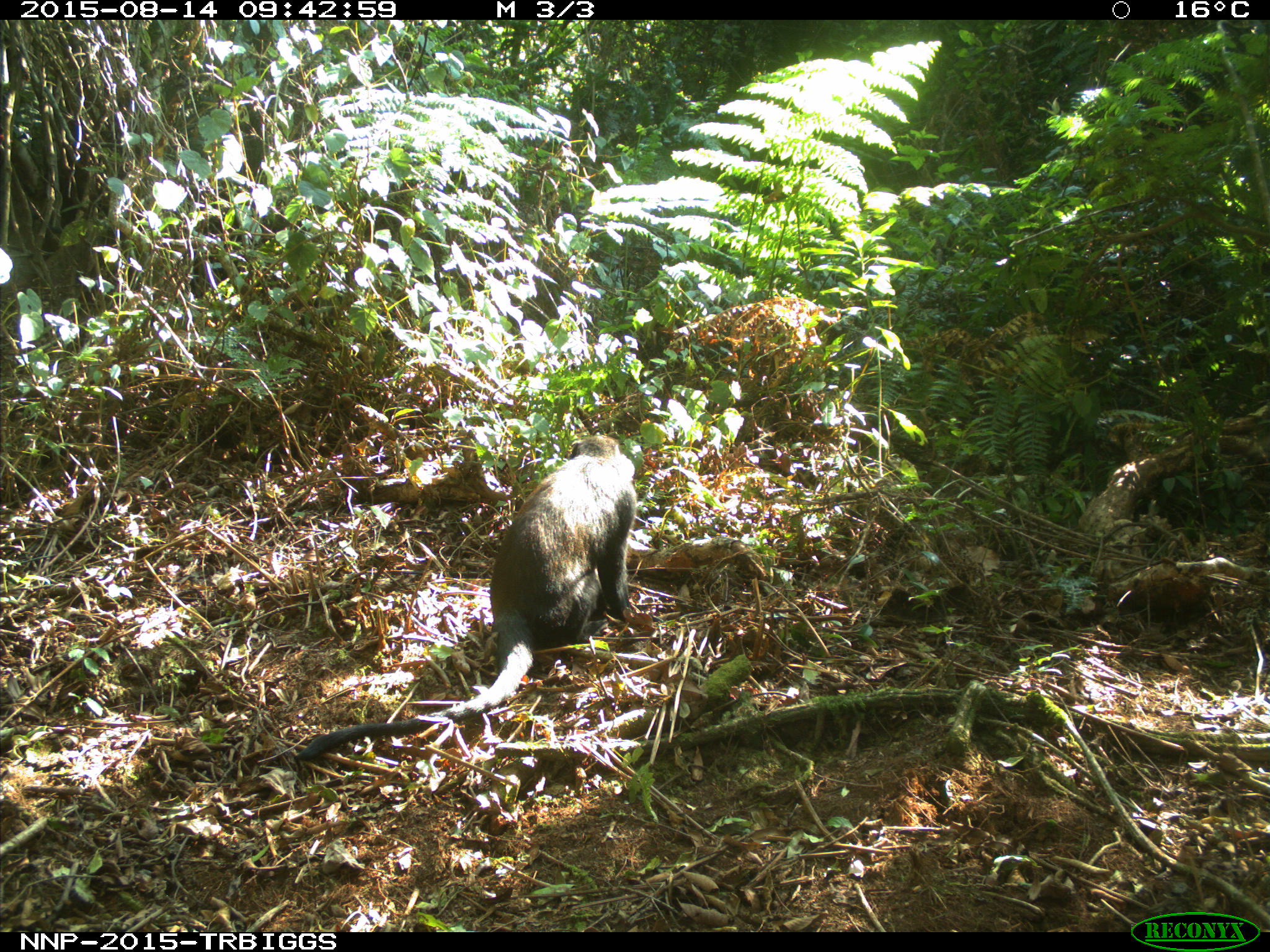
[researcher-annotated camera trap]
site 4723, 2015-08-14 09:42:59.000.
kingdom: Animalia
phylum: Chordata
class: Mammalia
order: Primates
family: Cercopithecidae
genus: Allochrocebus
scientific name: Allochrocebus lhoesti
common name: l'hoest's monkey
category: cercopithecus lhoesti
Cercopithecus lhoesti (l'hoest's monkey) (Allochrocebus lhoesti), count 1.